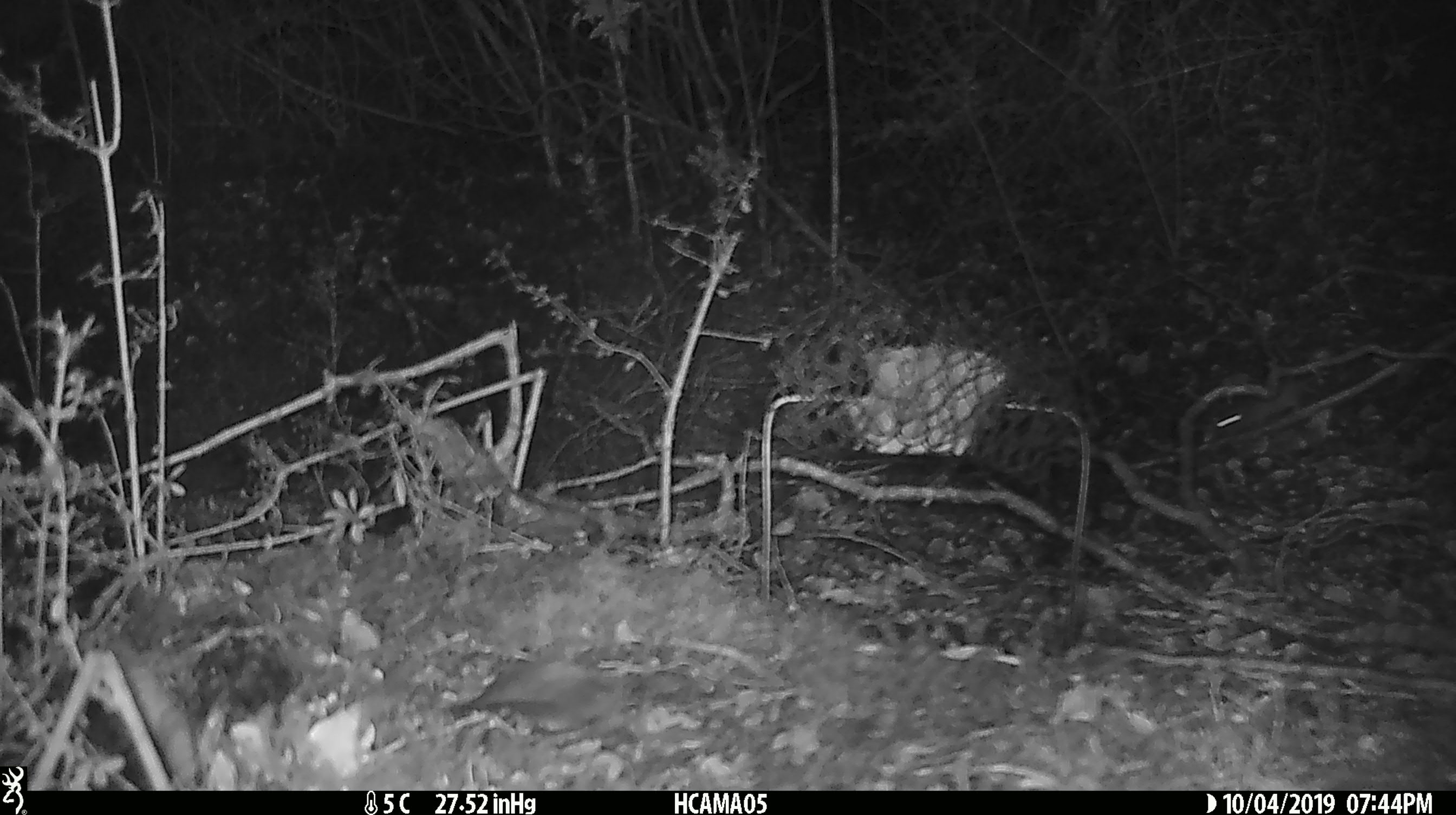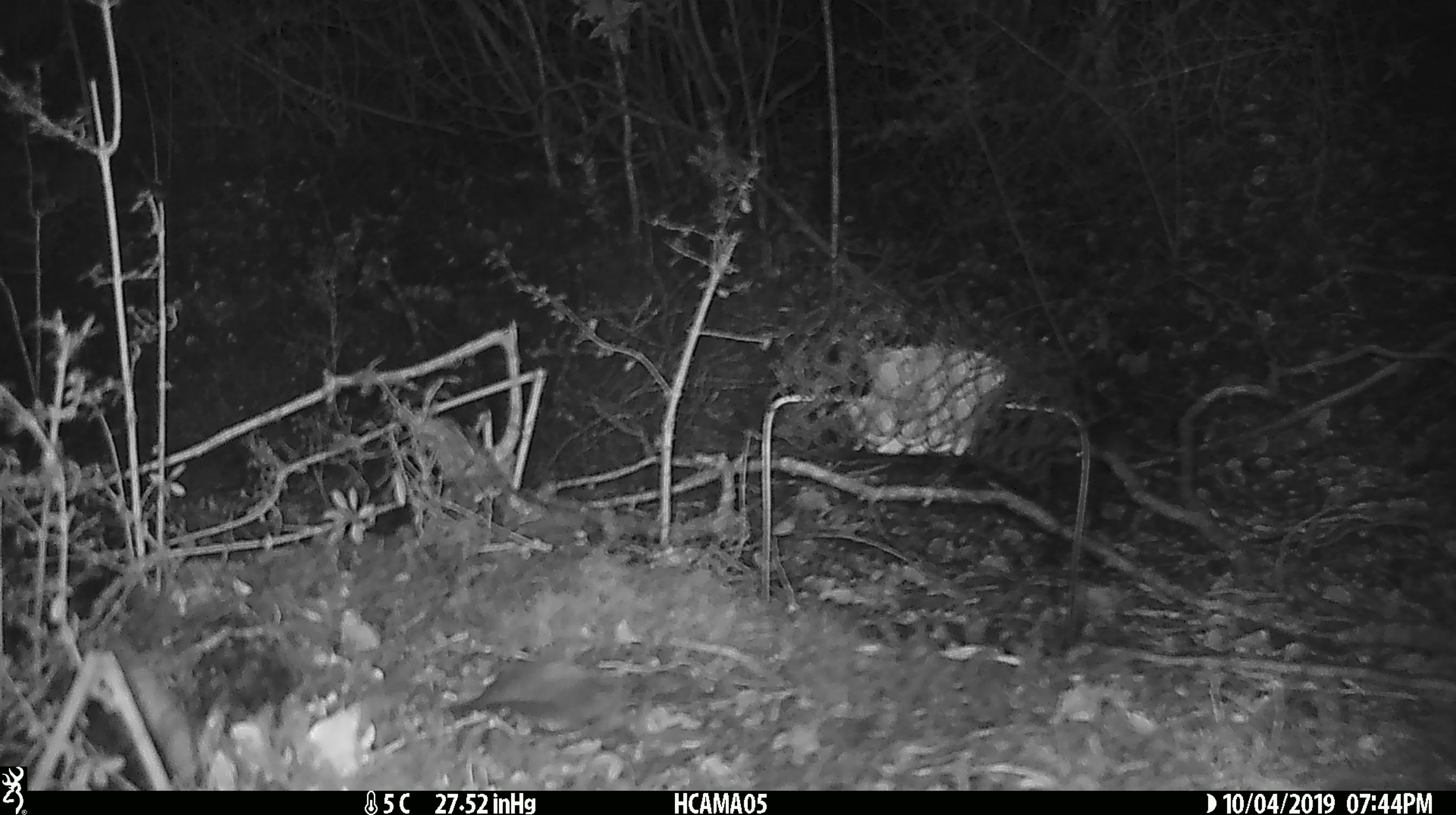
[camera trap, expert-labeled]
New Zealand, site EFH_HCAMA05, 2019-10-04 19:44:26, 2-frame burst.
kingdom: Animalia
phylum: Chordata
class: Mammalia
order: Rodentia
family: Muridae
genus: Mus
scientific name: Mus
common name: mouse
Mouse (Mus).